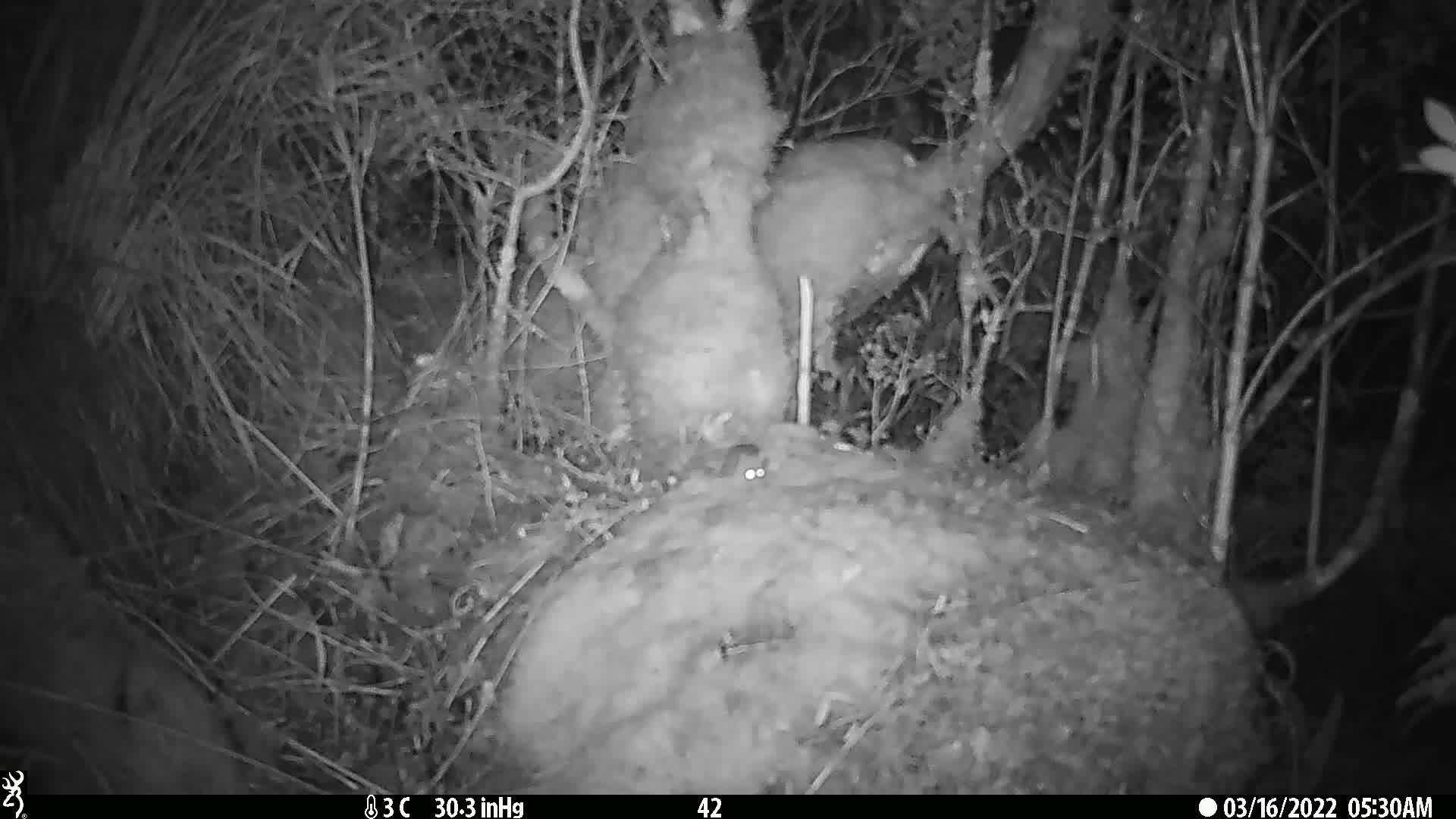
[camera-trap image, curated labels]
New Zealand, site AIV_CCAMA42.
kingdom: Animalia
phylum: Chordata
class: Mammalia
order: Rodentia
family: Muridae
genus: Mus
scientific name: Mus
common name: mouse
Mouse (Mus).